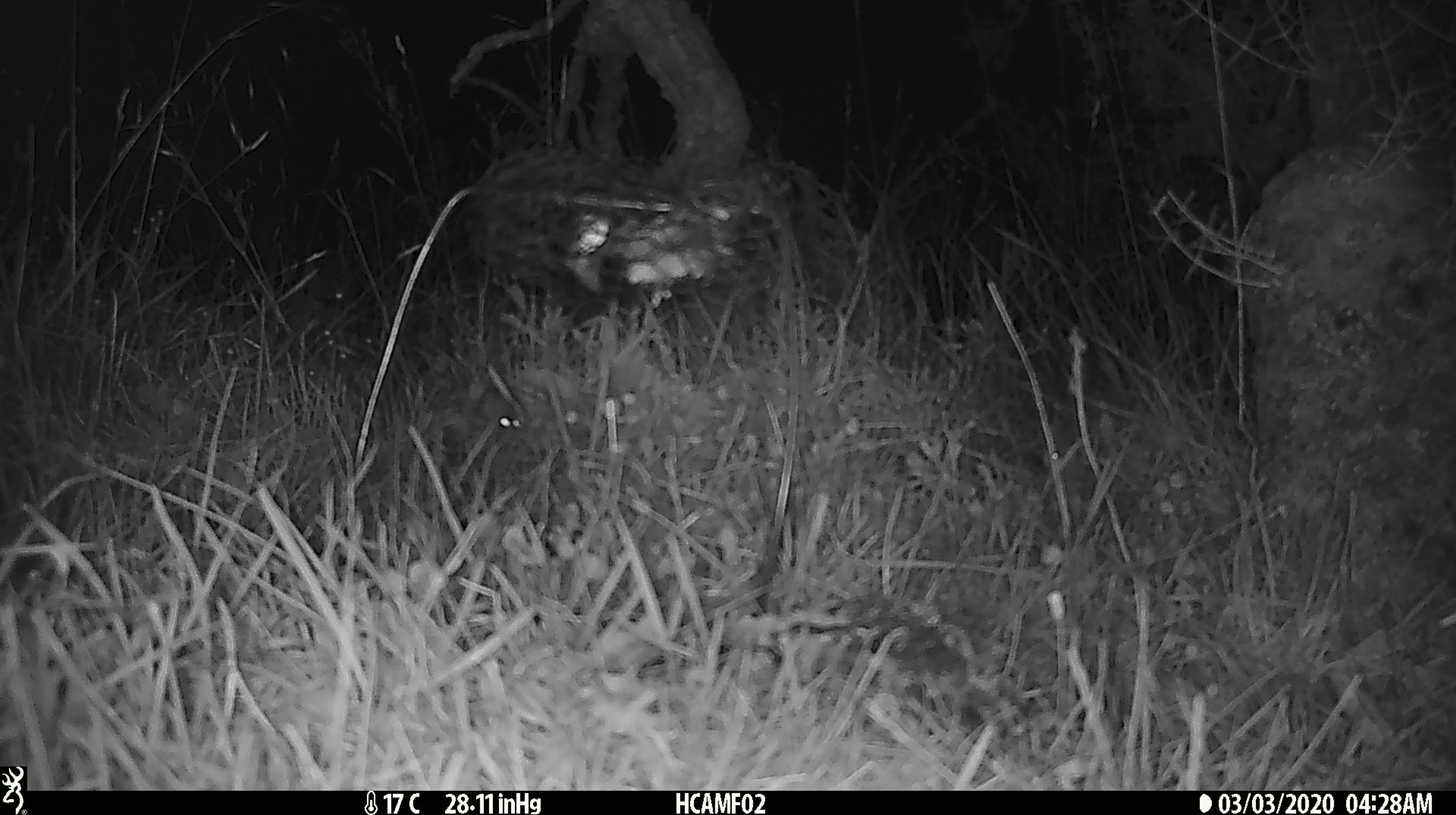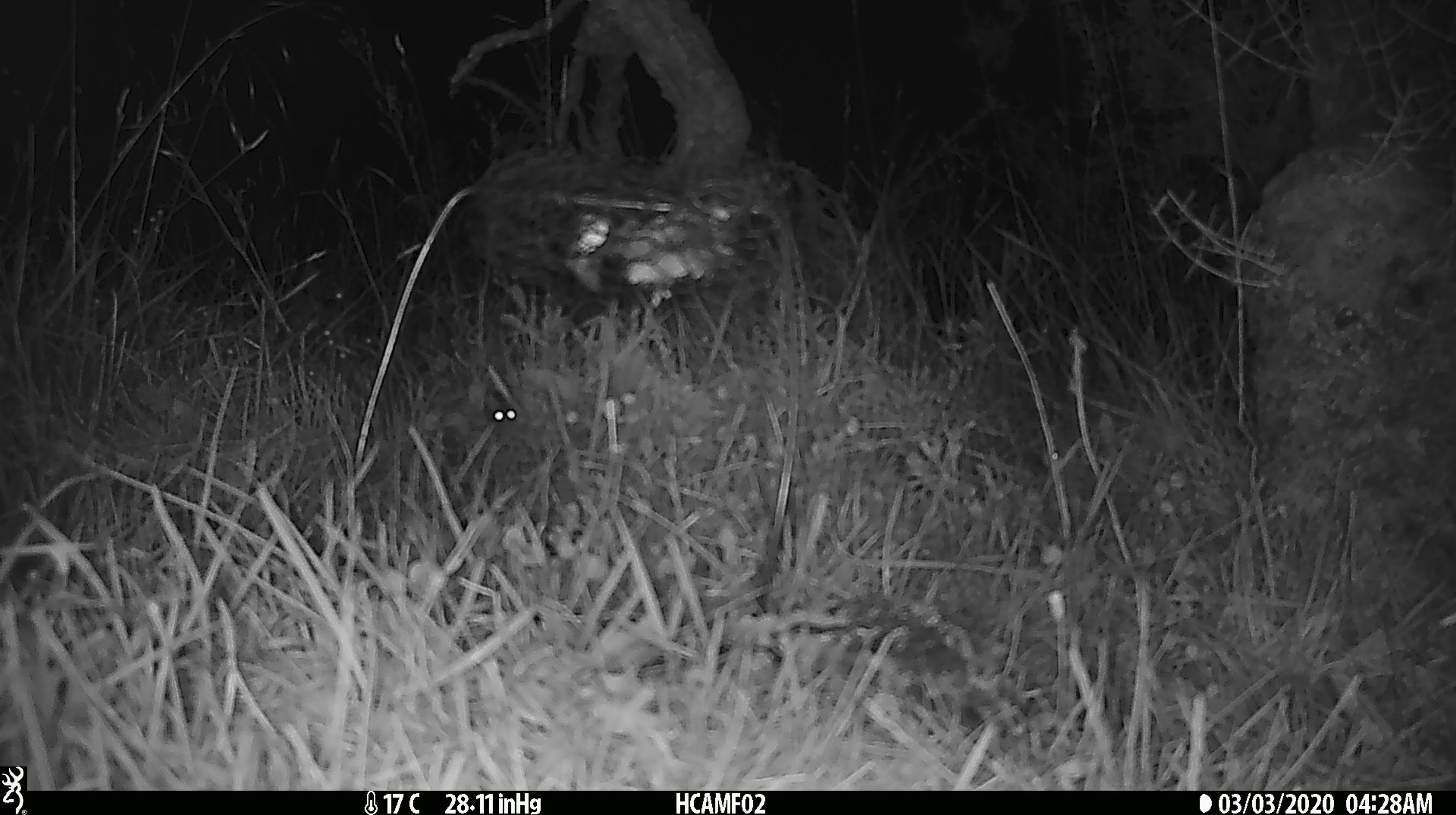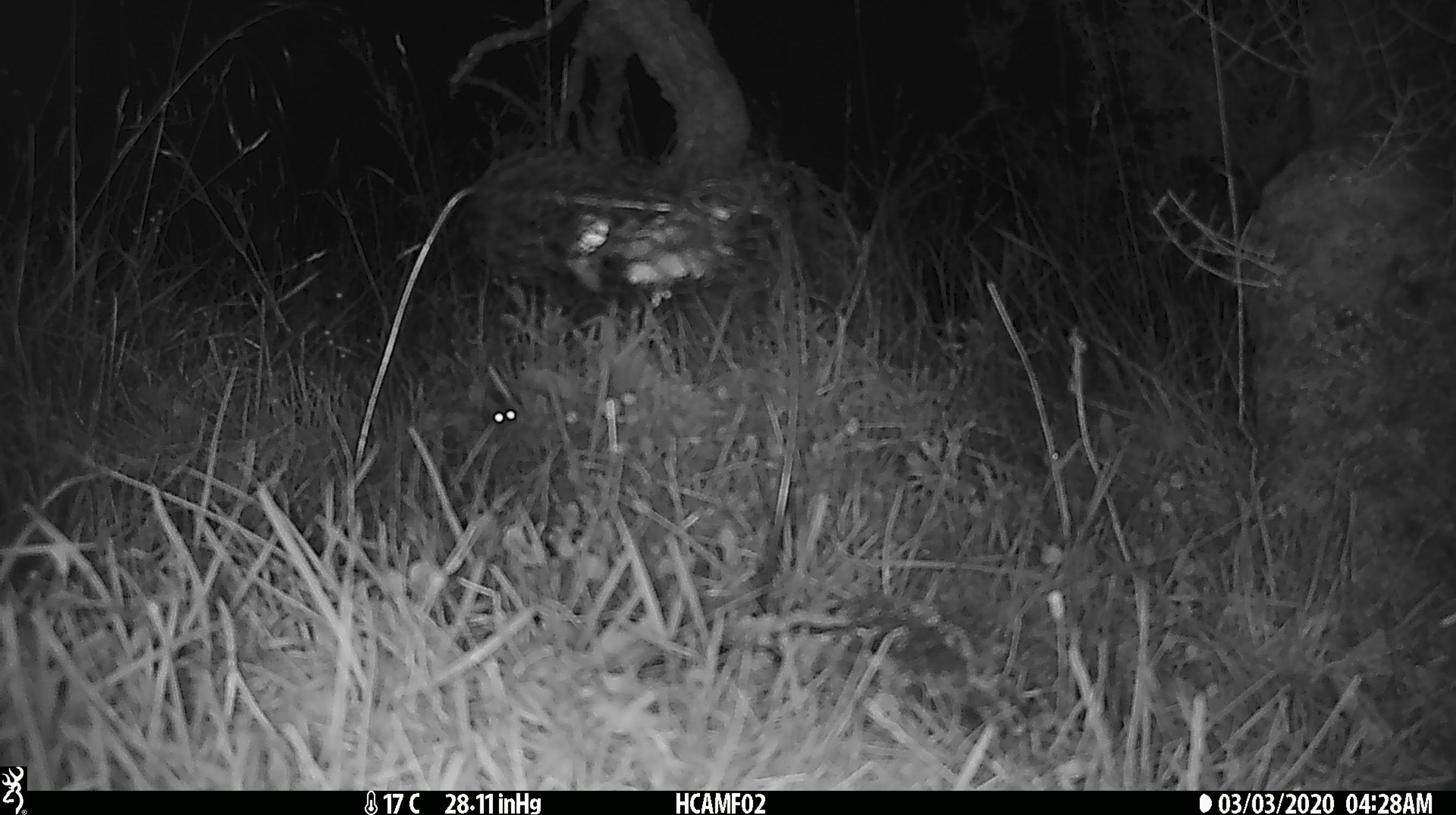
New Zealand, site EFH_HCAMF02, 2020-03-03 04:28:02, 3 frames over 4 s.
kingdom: Animalia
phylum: Chordata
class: Mammalia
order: Rodentia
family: Muridae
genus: Mus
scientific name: Mus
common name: mouse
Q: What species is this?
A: Mouse (Mus).